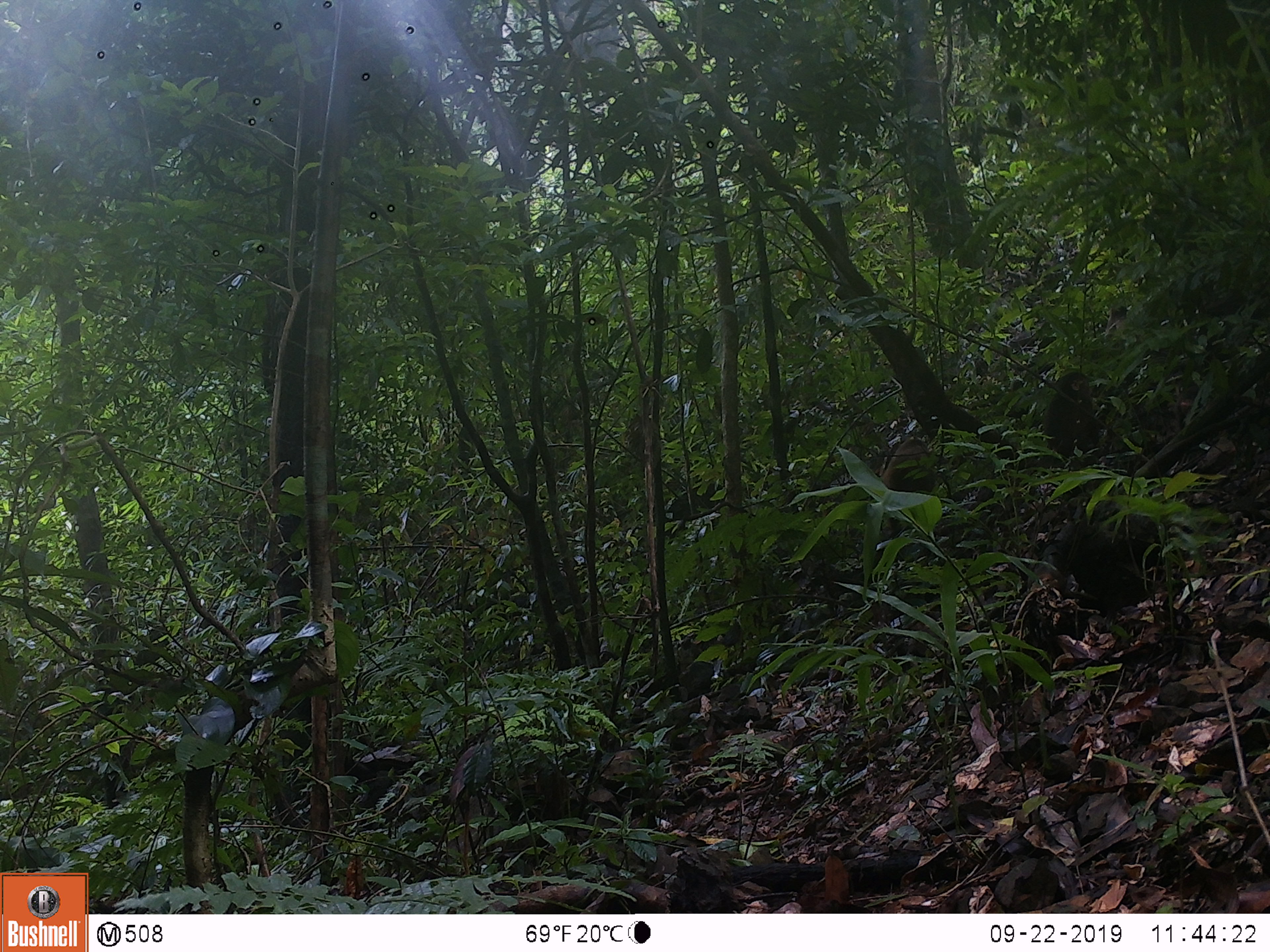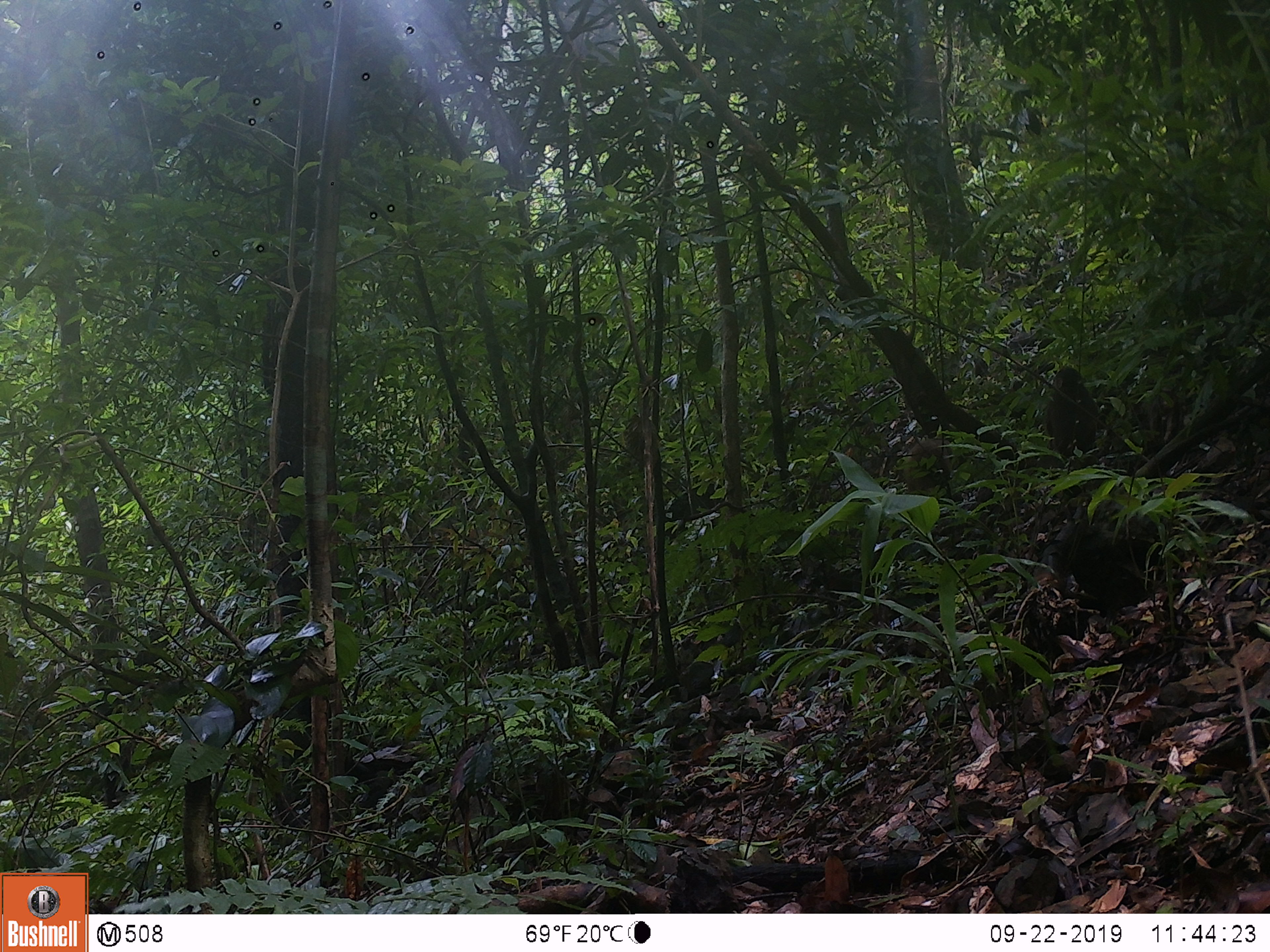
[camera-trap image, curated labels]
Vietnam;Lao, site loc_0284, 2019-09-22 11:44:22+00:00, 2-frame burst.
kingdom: Animalia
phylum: Chordata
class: Mammalia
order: Primates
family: Cercopithecidae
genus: Macaca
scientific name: Macaca arctoides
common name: stump-tailed macaque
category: stump tailed macaque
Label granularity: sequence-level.